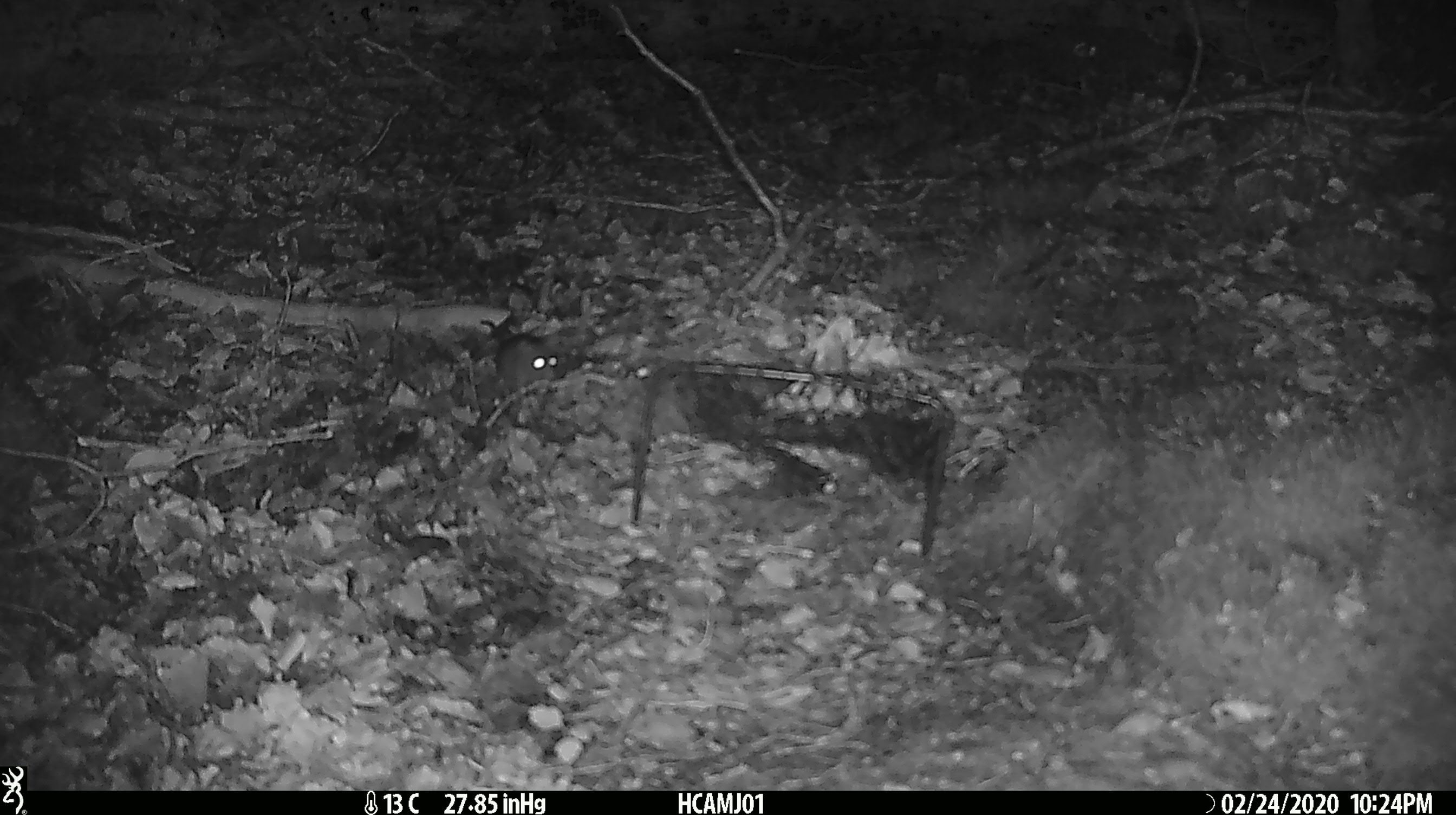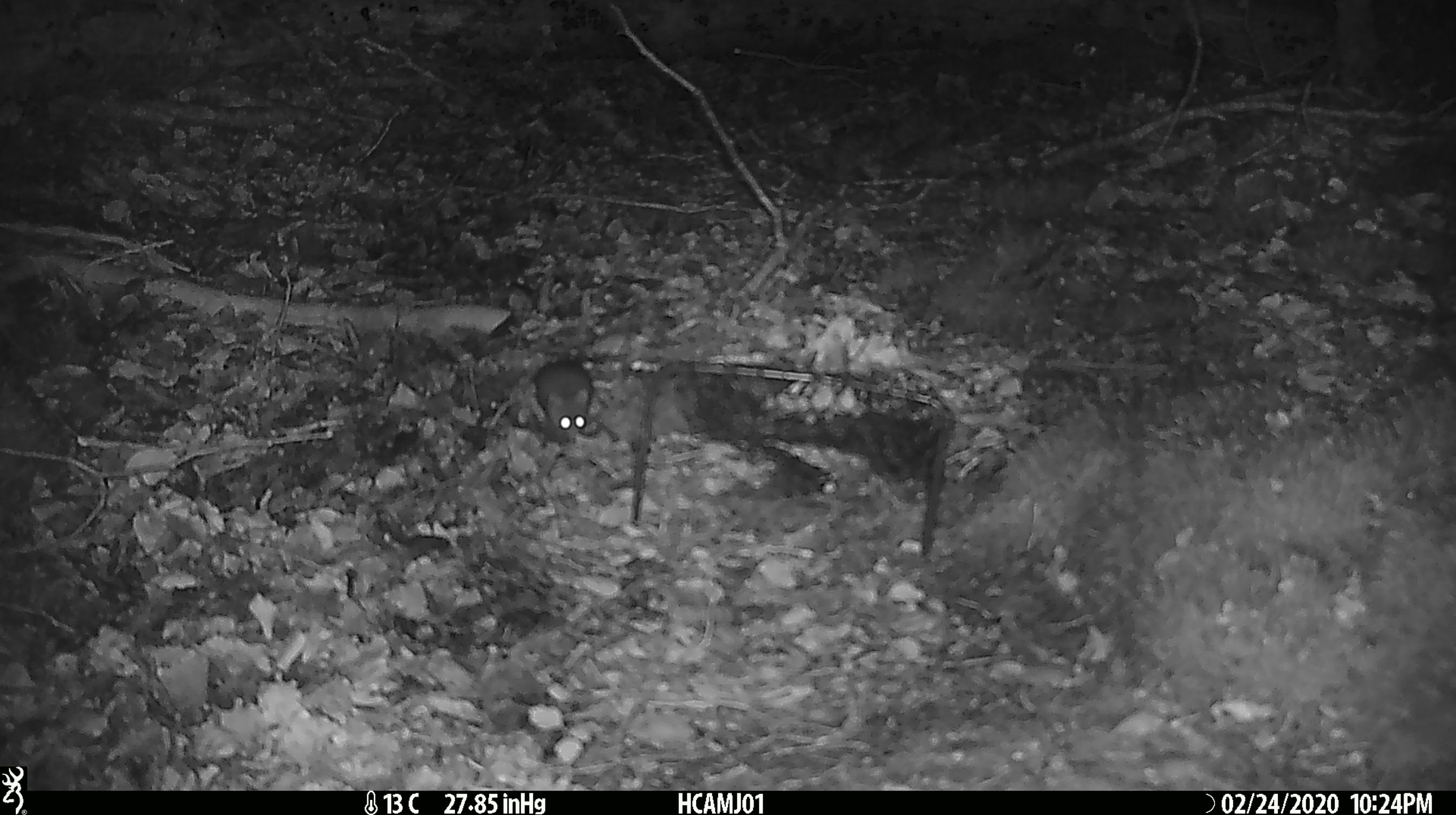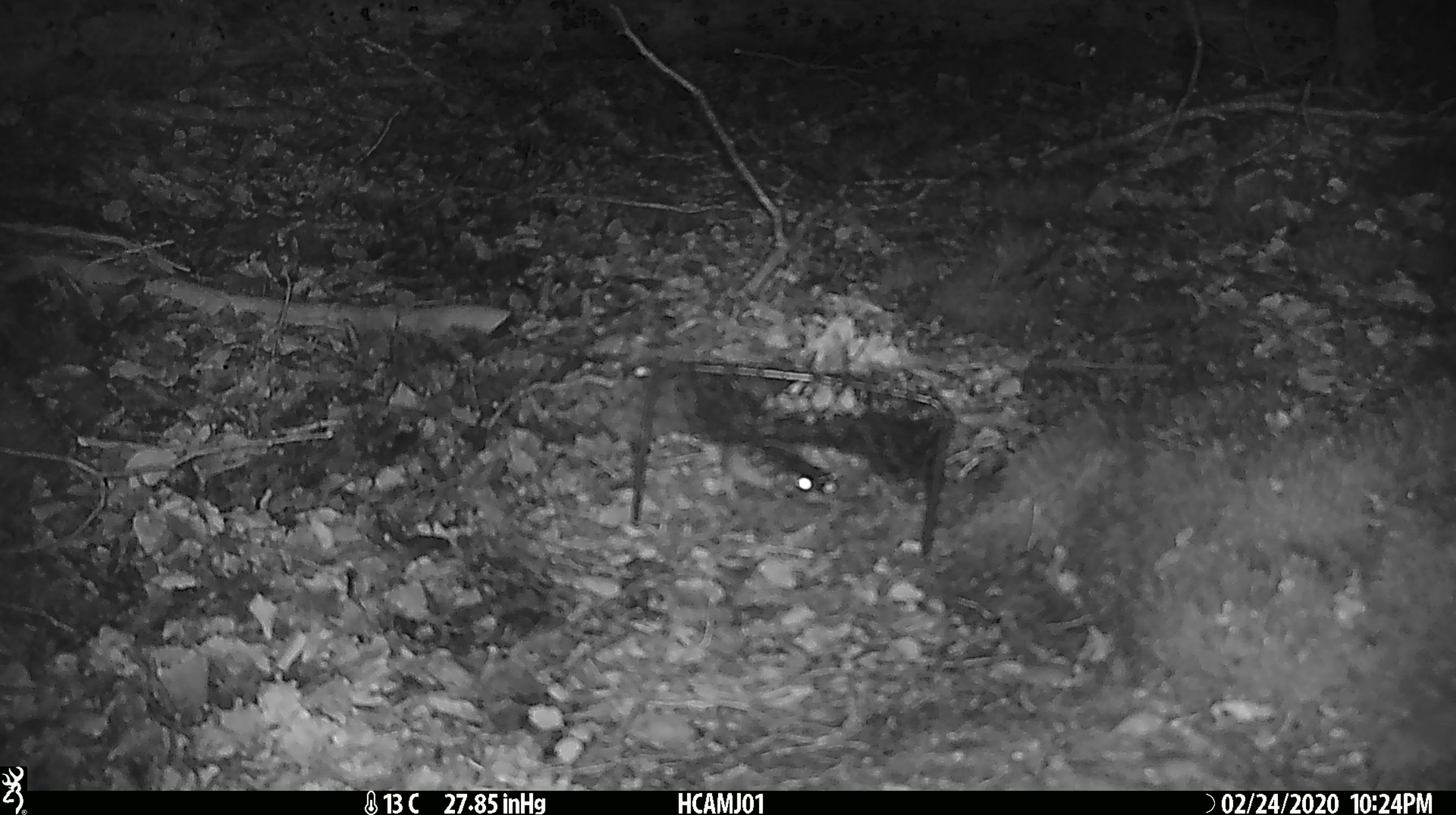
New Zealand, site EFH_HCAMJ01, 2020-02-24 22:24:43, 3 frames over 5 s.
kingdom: Animalia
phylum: Chordata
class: Mammalia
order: Rodentia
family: Muridae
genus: Mus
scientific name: Mus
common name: mouse